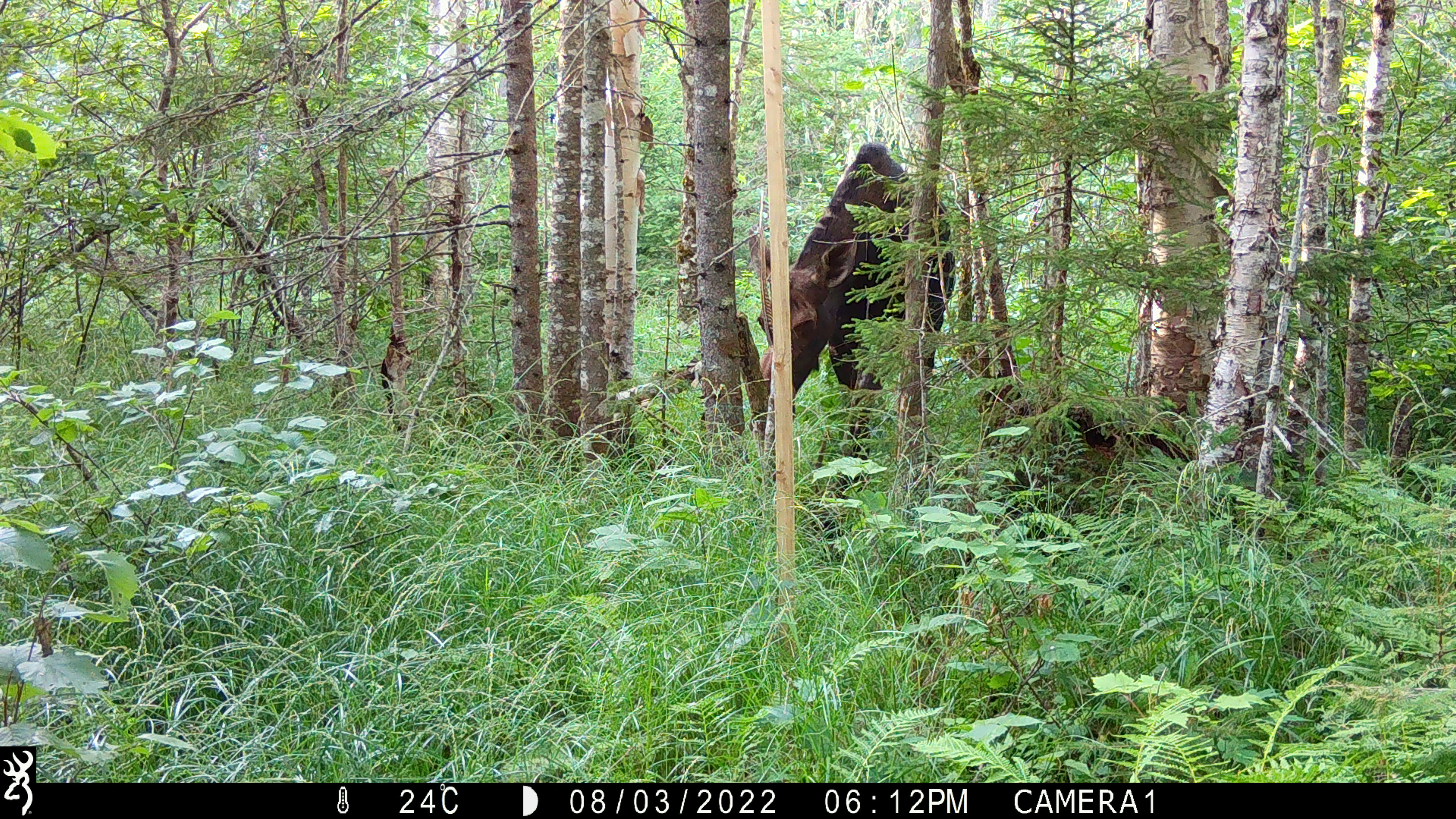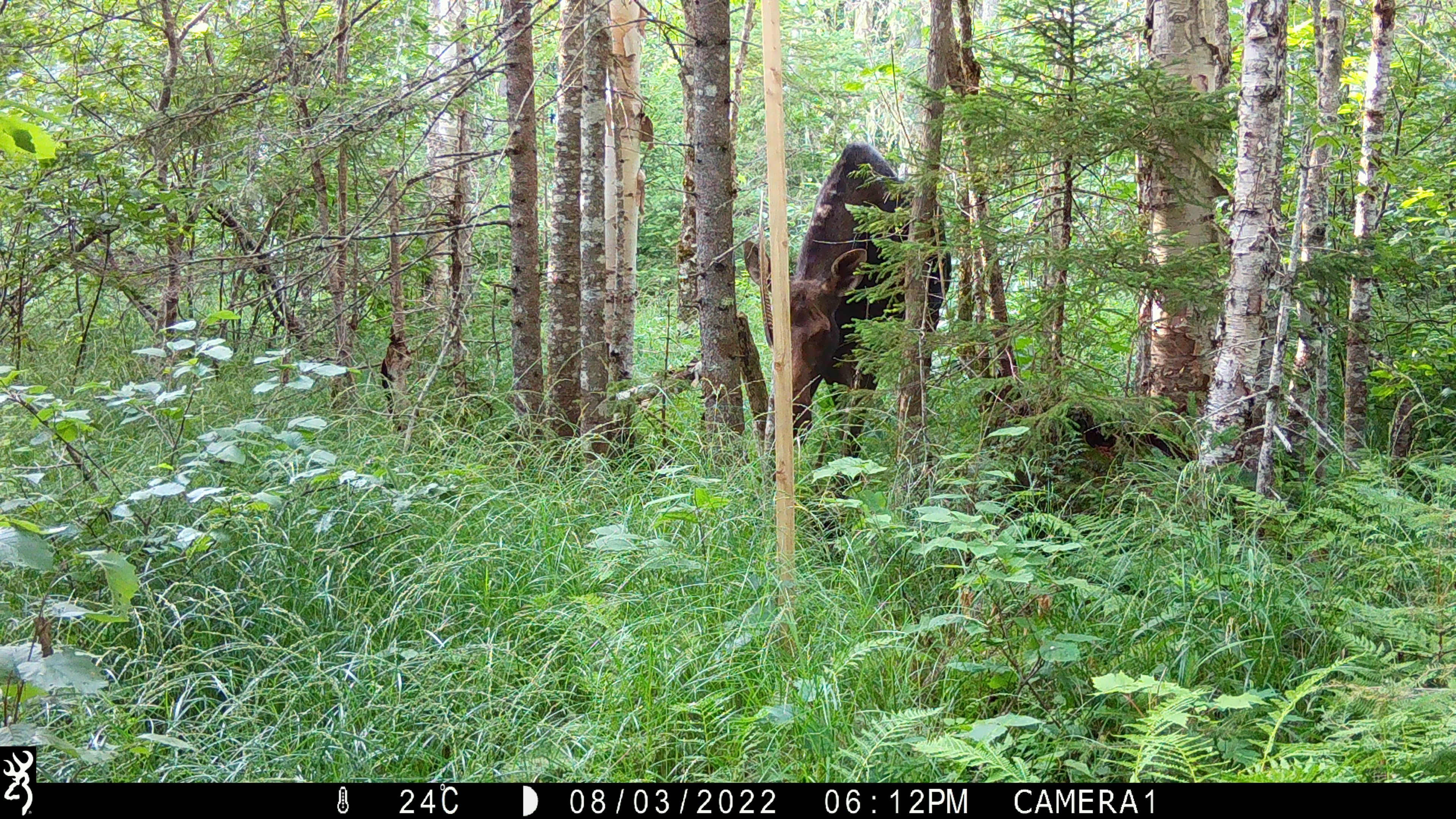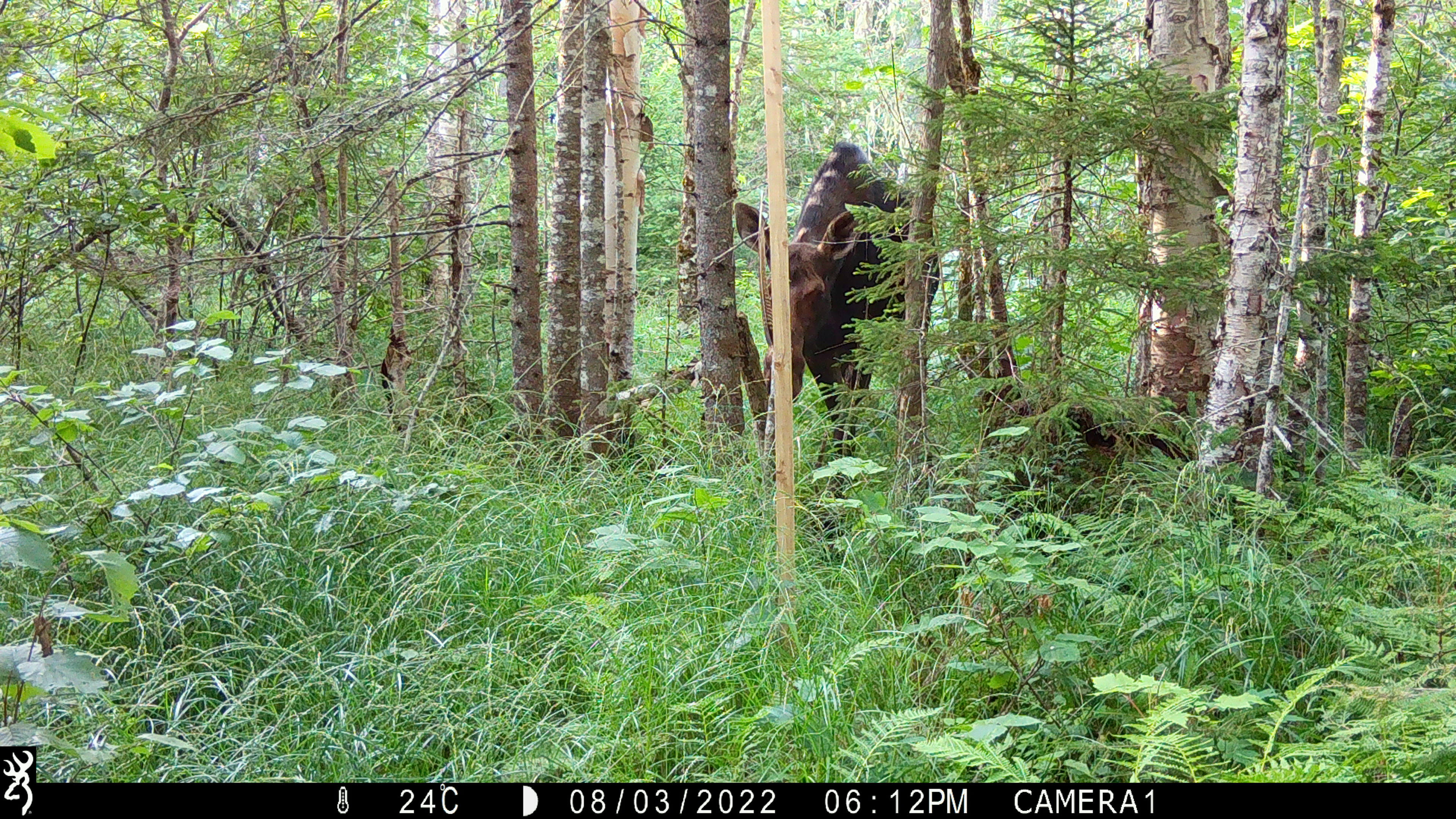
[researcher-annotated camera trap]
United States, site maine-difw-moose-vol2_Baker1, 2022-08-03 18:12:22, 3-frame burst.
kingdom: Animalia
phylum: Chordata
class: Mammalia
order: Artiodactyla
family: Cervidae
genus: Alces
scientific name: Alces alces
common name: moose